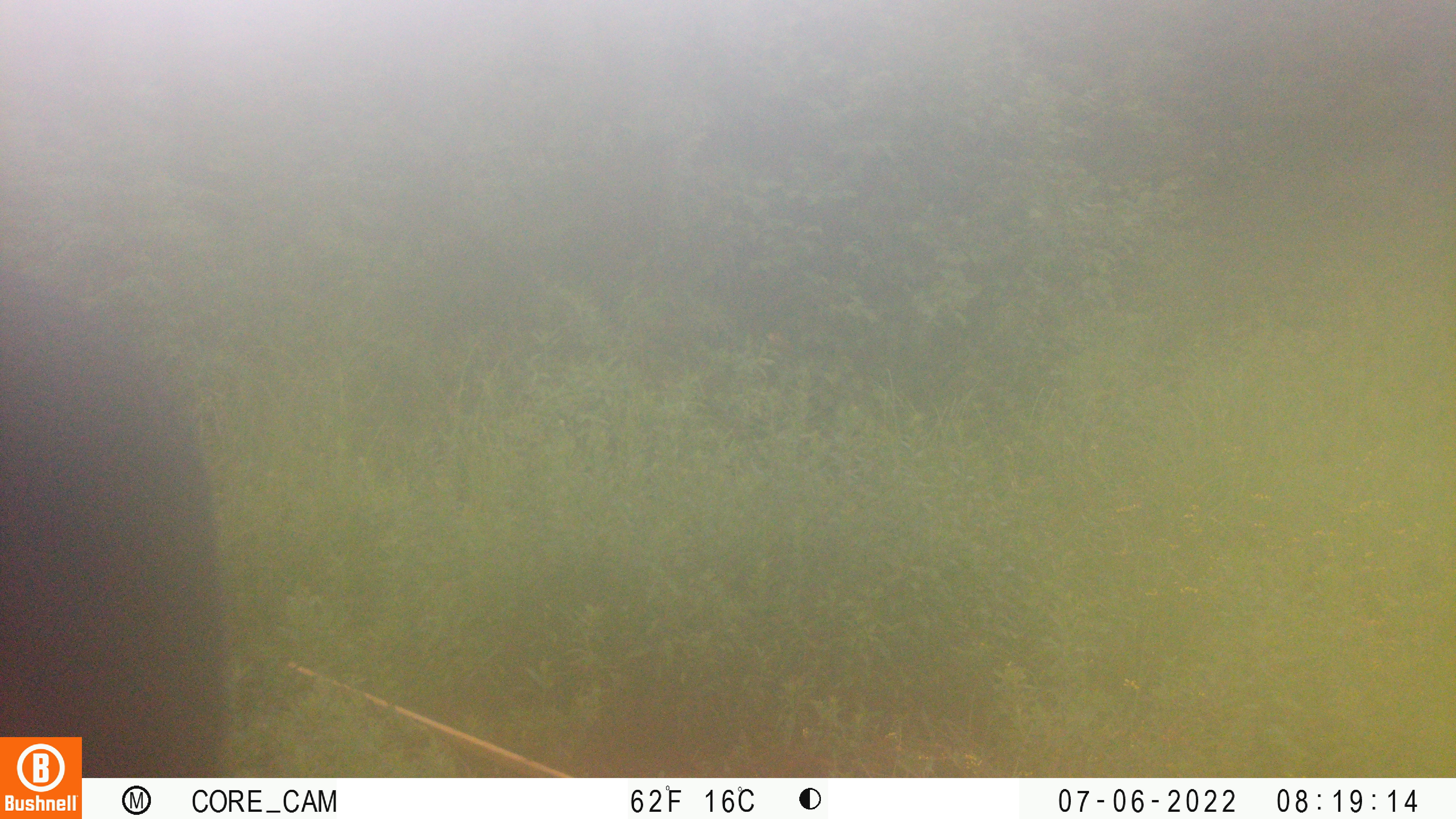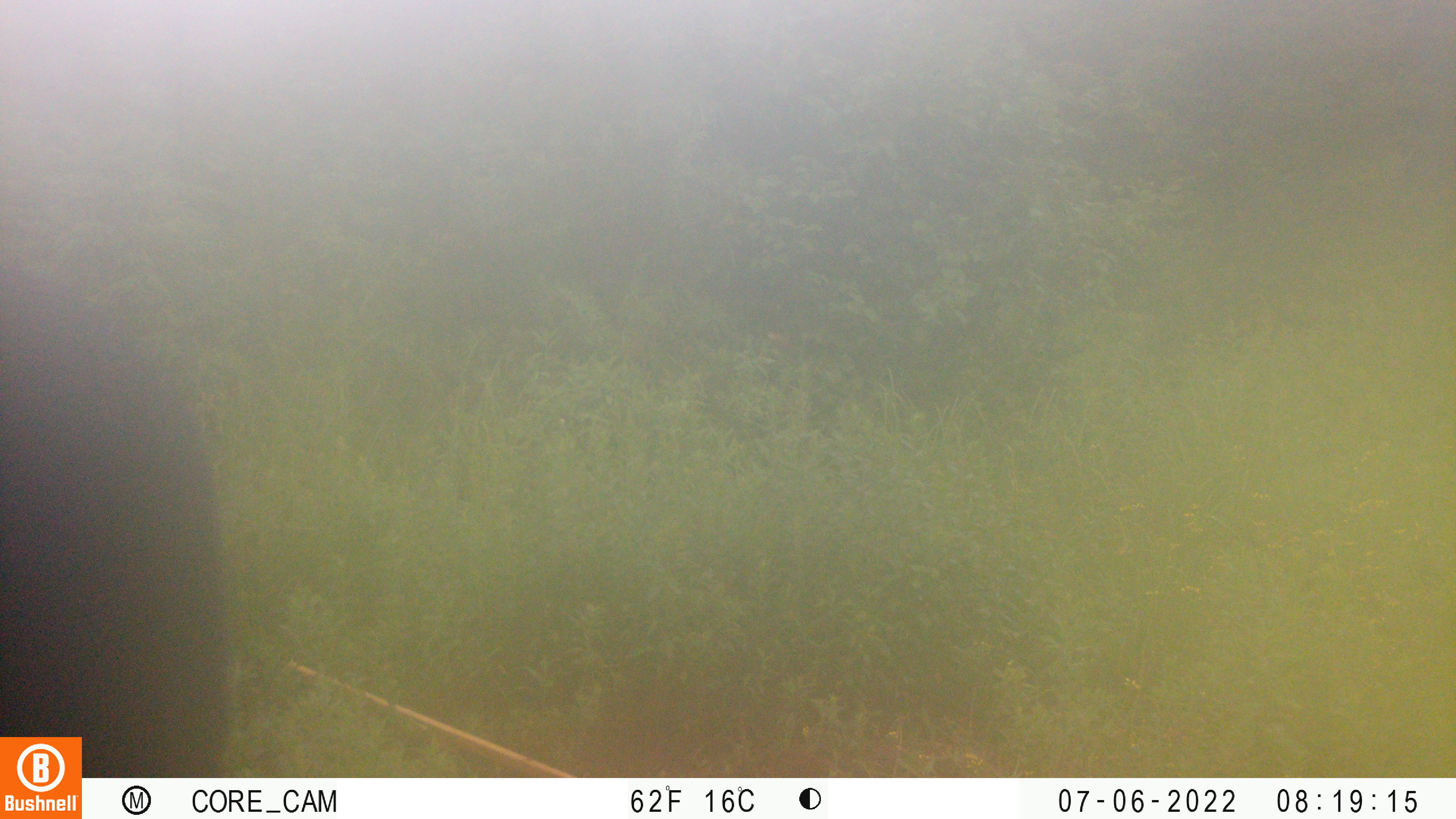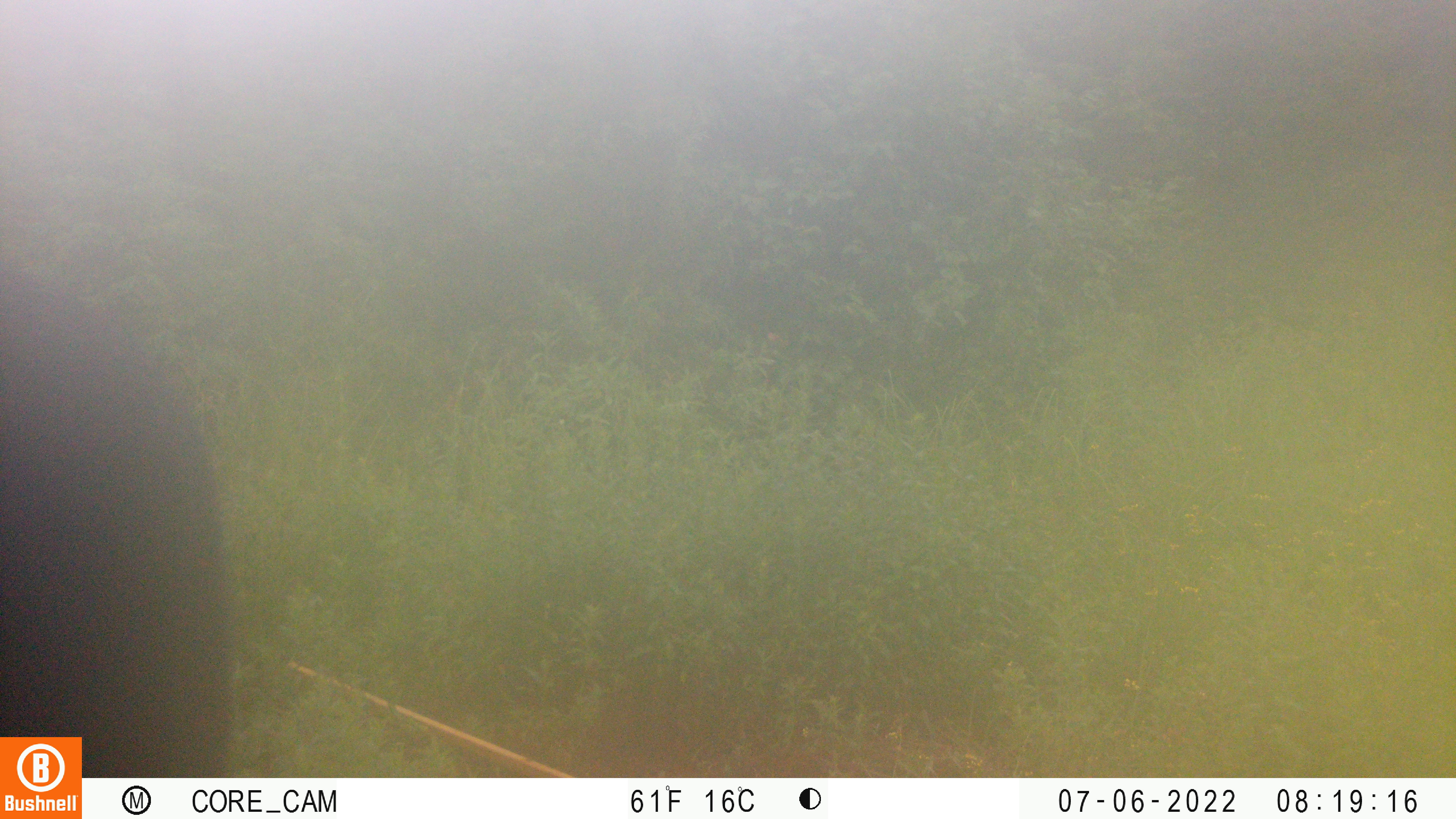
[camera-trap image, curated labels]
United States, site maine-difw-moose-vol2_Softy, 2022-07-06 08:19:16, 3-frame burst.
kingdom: Animalia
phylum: Chordata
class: Mammalia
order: Artiodactyla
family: Cervidae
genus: Alces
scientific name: Alces alces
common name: moose